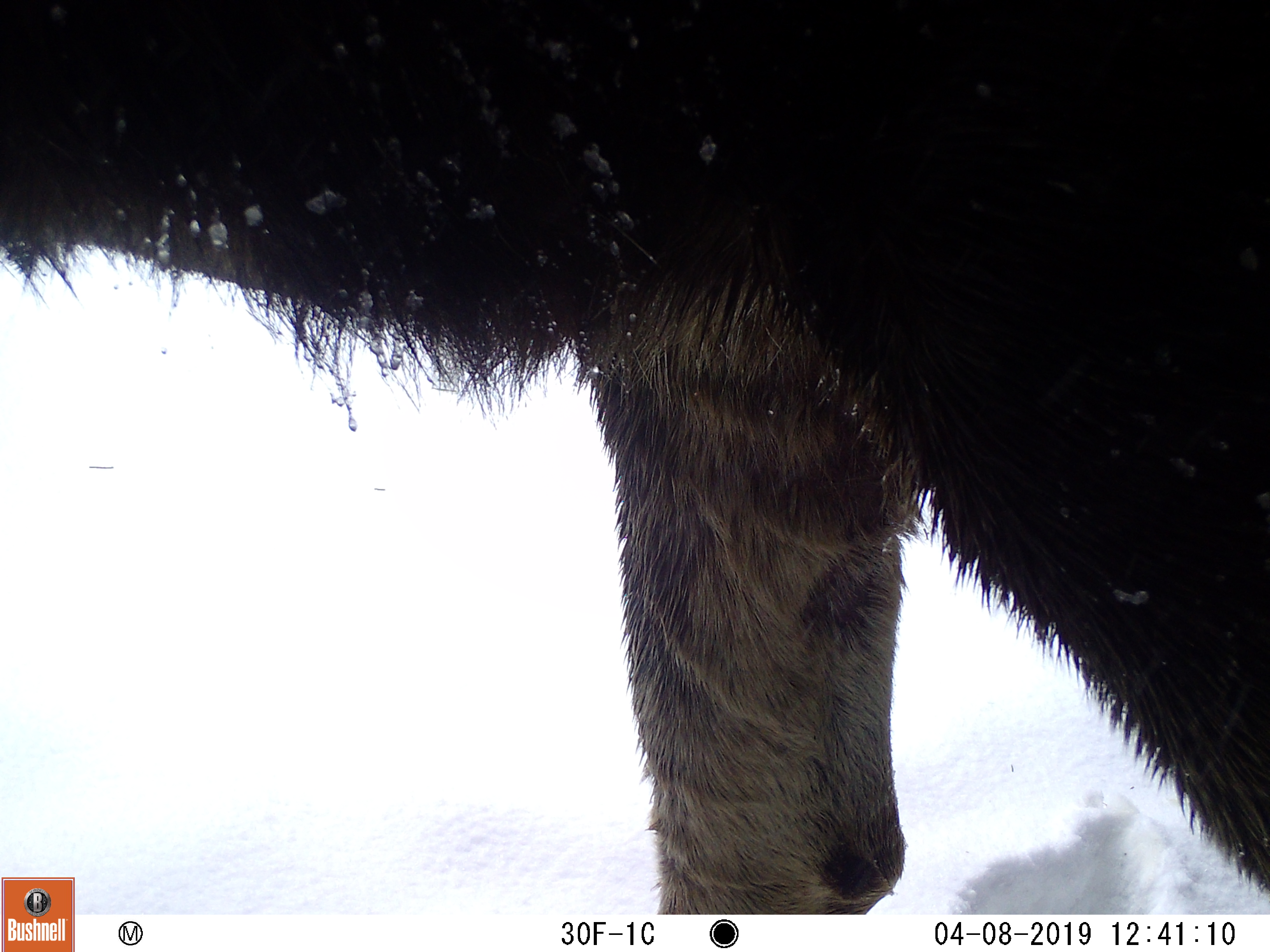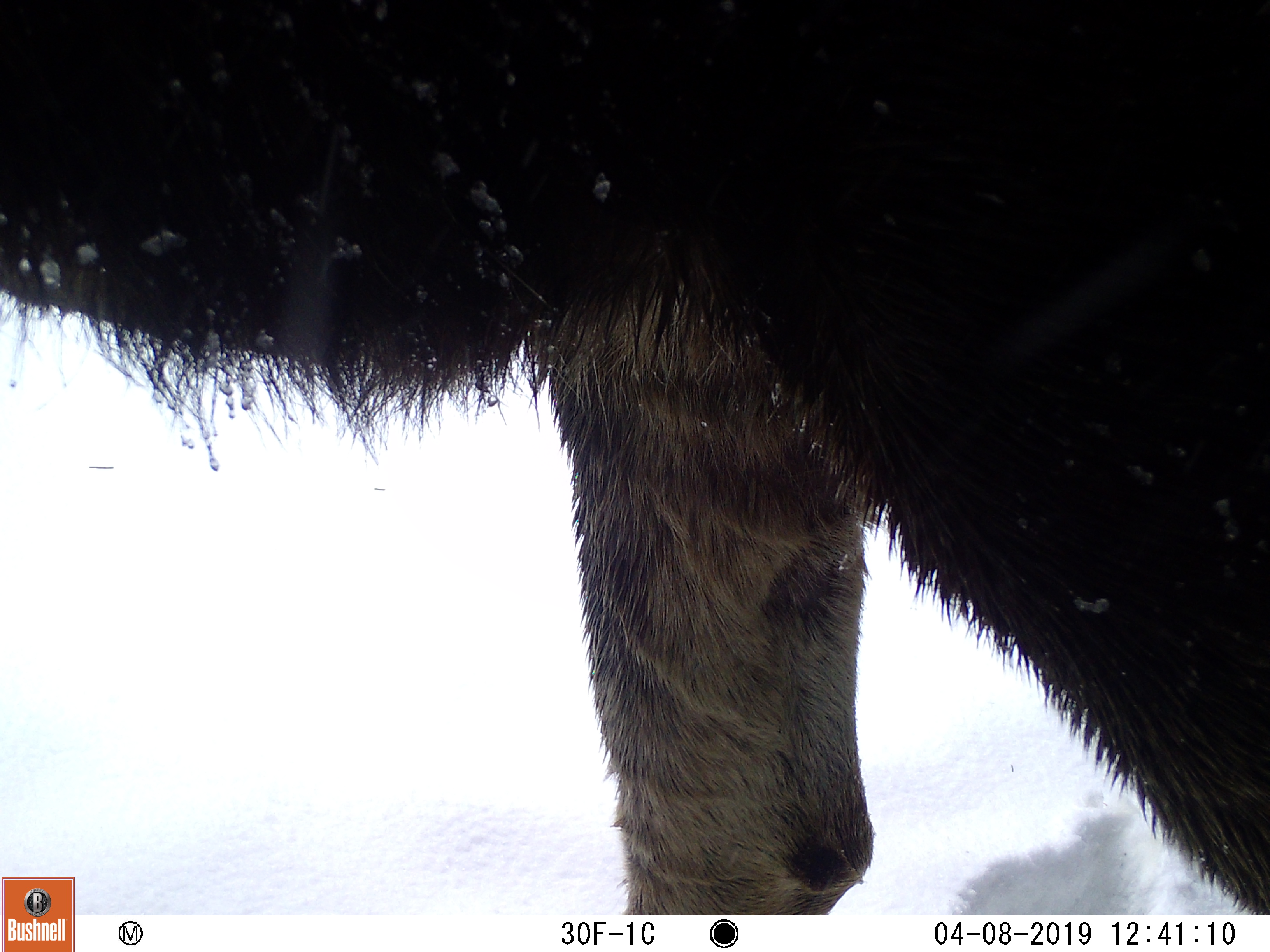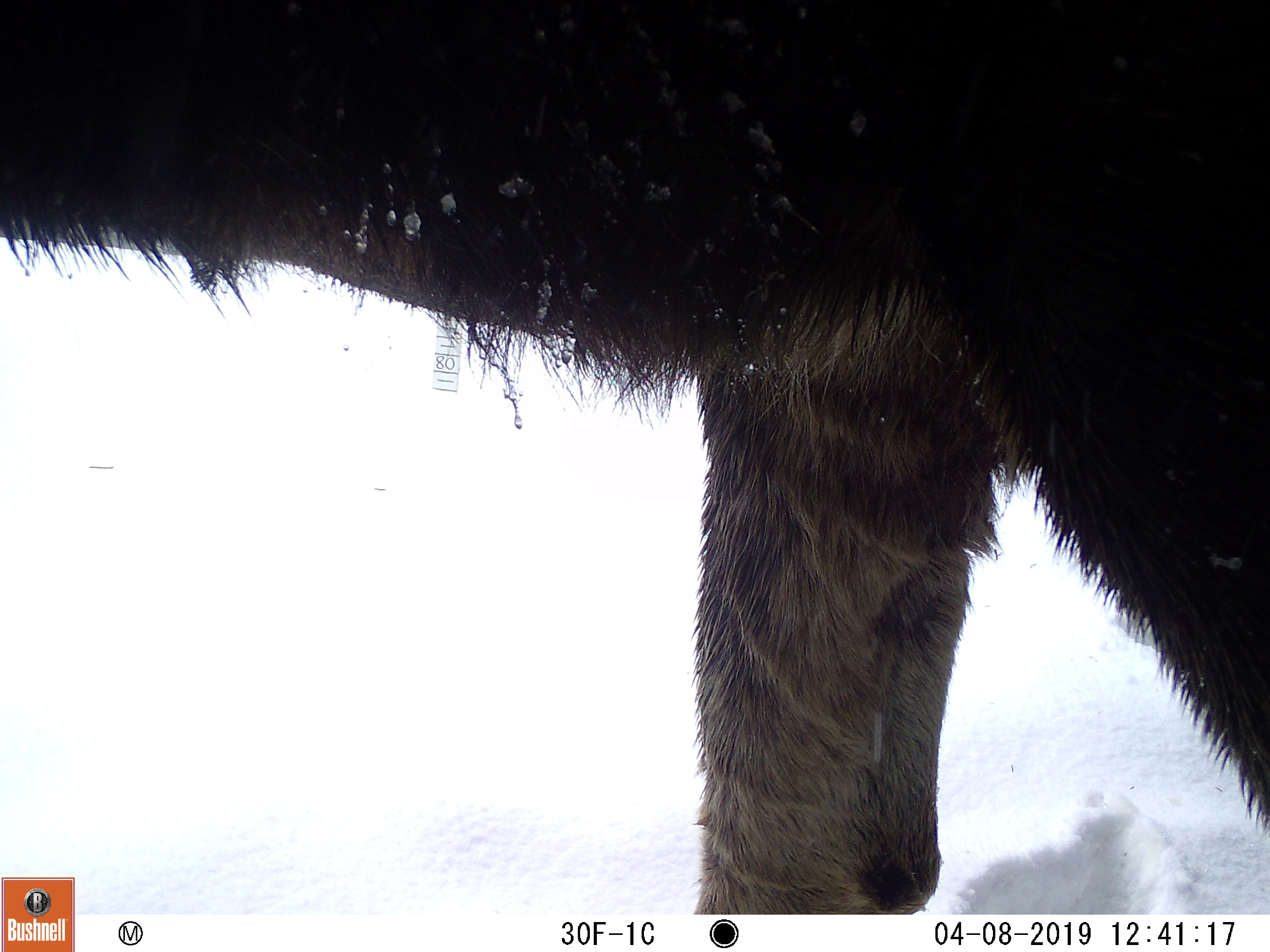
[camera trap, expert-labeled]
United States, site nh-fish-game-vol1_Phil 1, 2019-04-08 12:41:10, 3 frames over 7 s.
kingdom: Animalia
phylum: Chordata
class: Mammalia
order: Artiodactyla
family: Cervidae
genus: Alces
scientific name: Alces alces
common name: moose